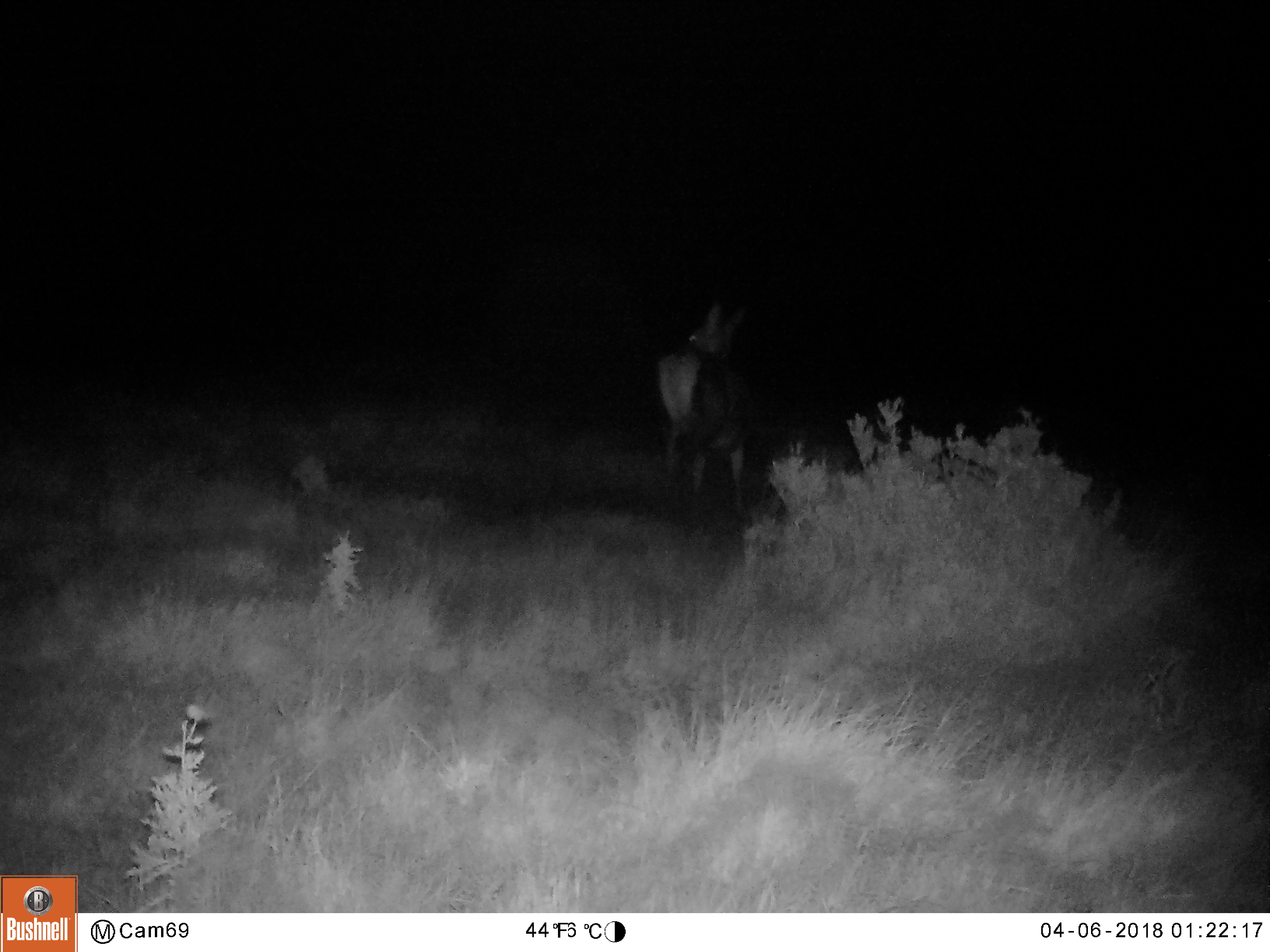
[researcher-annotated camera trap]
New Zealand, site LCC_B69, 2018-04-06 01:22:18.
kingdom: Animalia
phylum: Chordata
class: Mammalia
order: Artiodactyla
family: Cervidae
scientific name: Cervidae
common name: deer